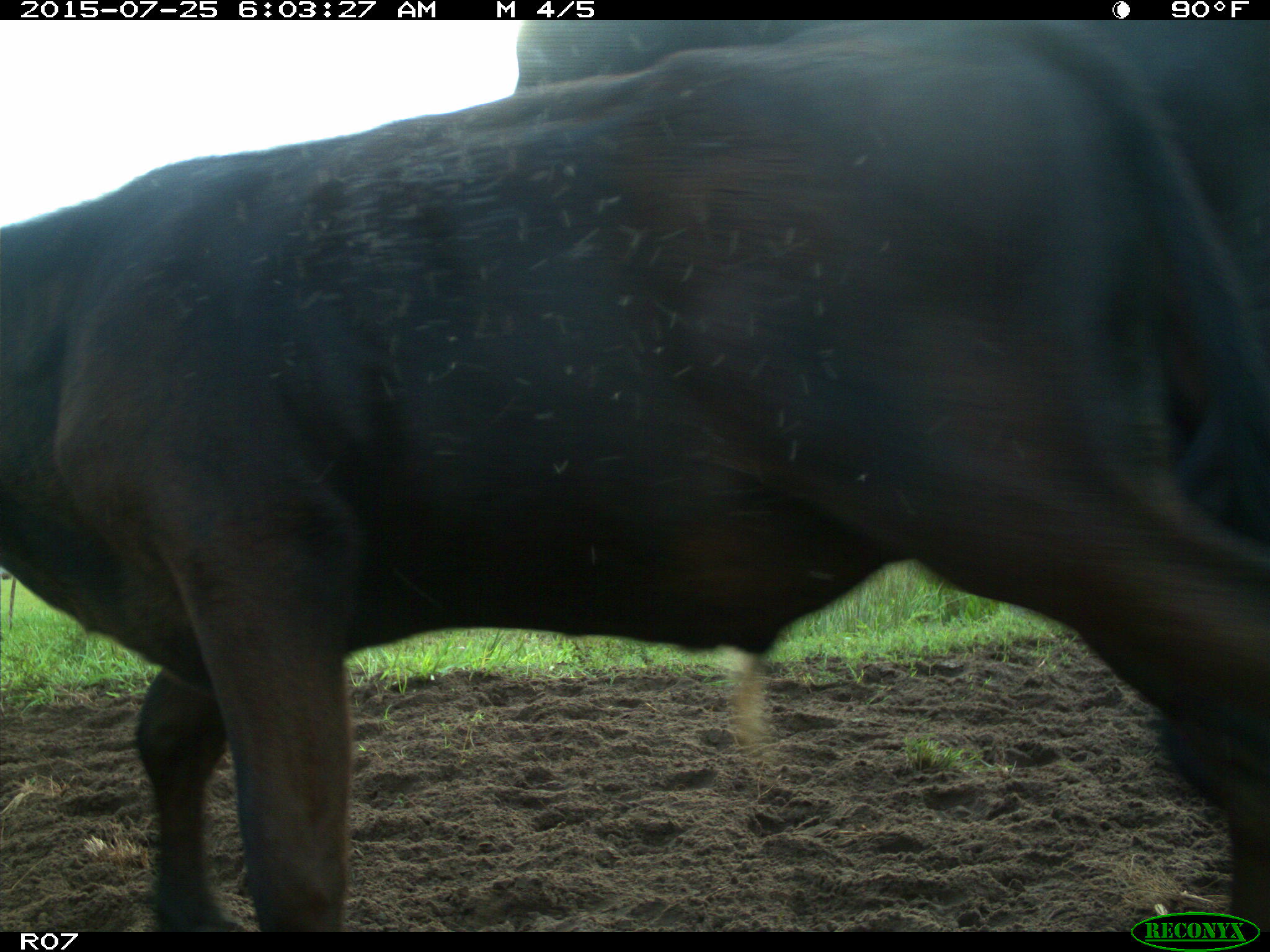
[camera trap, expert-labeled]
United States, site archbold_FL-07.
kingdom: Animalia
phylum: Chordata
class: Mammalia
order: Artiodactyla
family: Bovidae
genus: Bos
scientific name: Bos taurus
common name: domestic cow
Bos taurus (domestic cow).